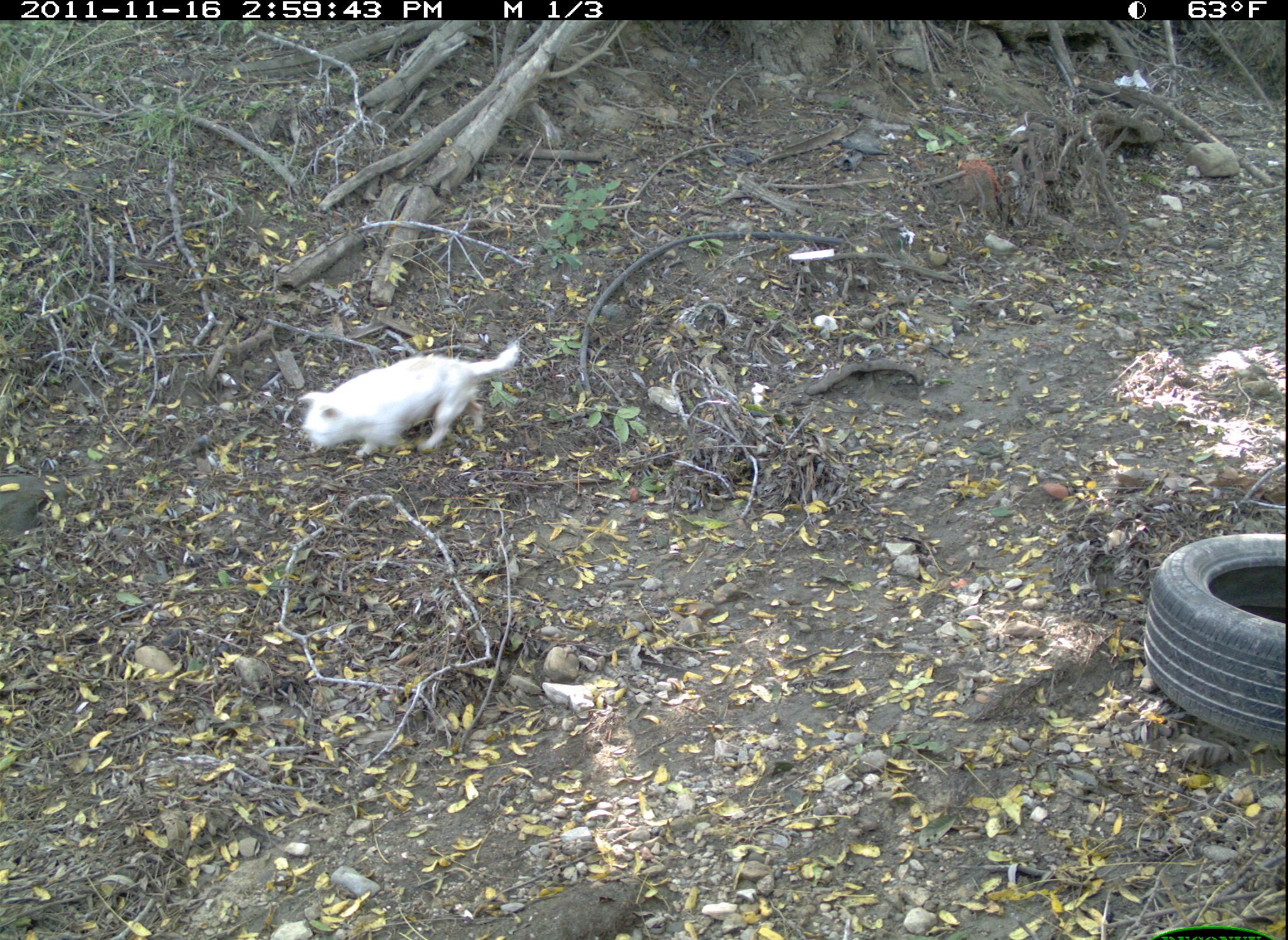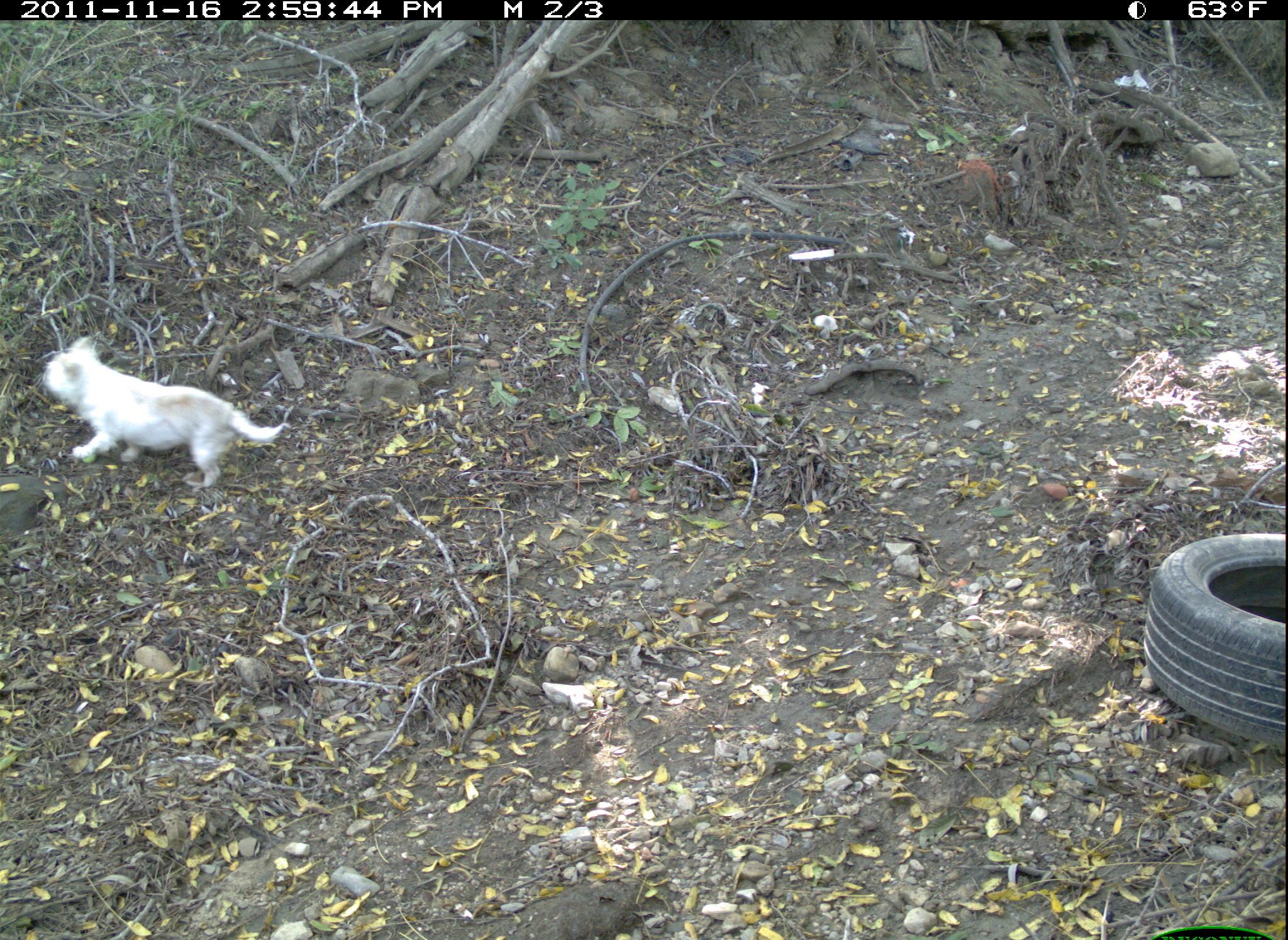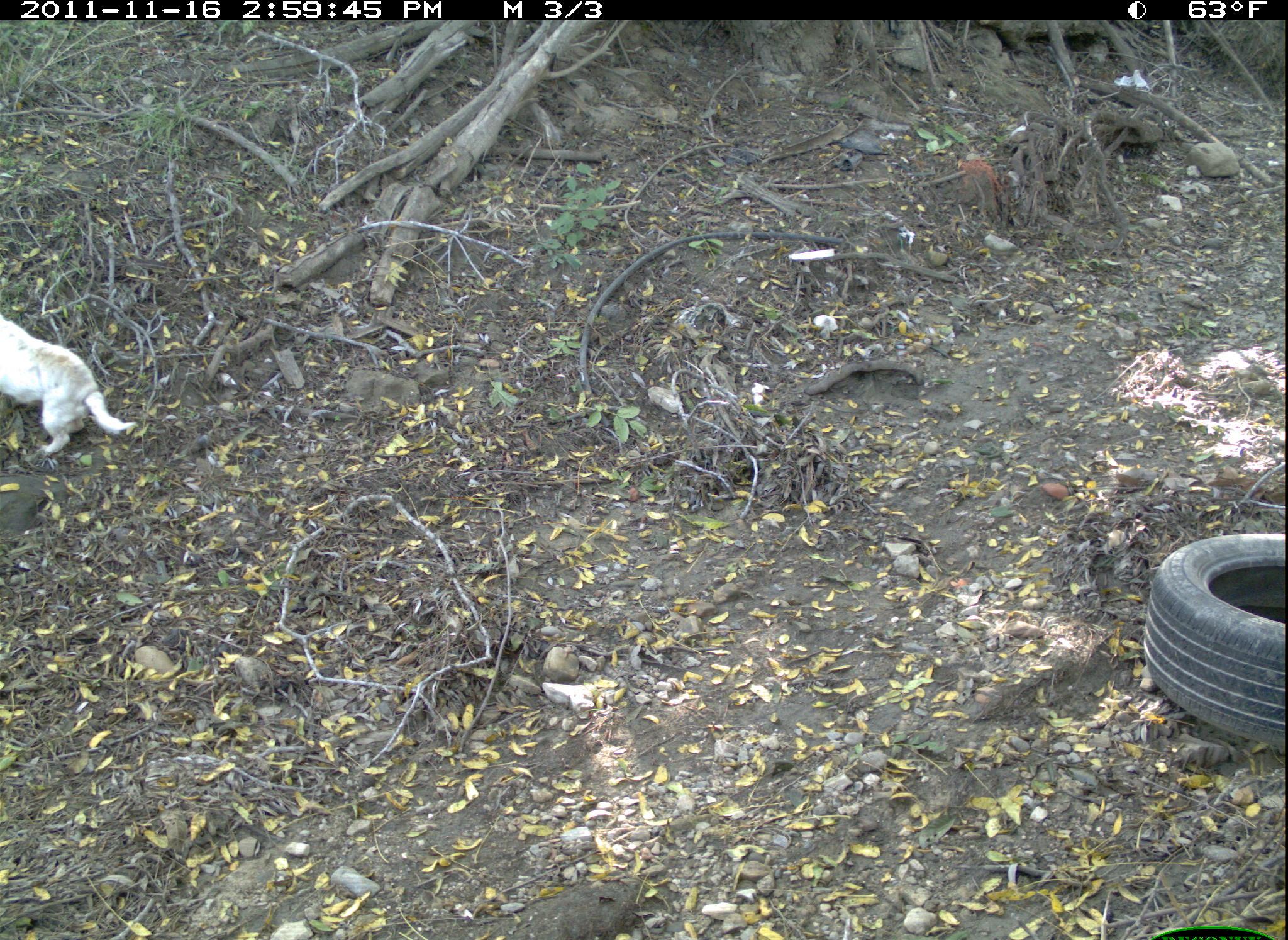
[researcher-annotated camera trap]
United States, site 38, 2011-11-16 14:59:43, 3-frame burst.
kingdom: Animalia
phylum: Chordata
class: Mammalia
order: Carnivora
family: Canidae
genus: Canis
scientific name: Canis familiaris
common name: domestic dog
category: dog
Dog (domestic dog) (Canis familiaris).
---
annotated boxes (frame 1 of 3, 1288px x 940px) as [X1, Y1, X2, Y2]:
dog: [293, 333, 528, 475]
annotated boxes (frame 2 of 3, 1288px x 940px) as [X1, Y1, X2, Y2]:
dog: [42, 329, 290, 498]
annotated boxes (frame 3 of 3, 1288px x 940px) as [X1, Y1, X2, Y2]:
dog: [2, 306, 142, 464]